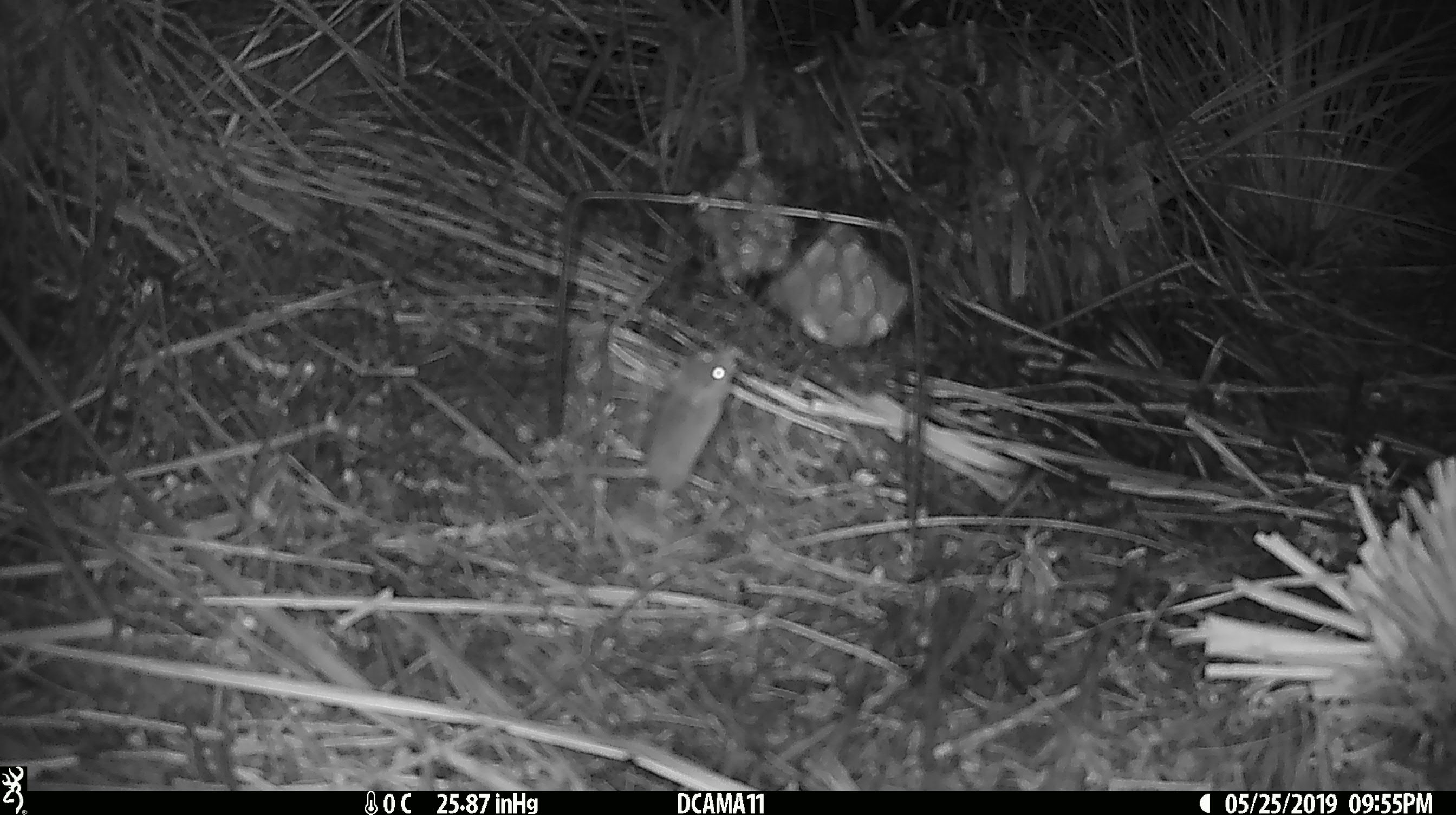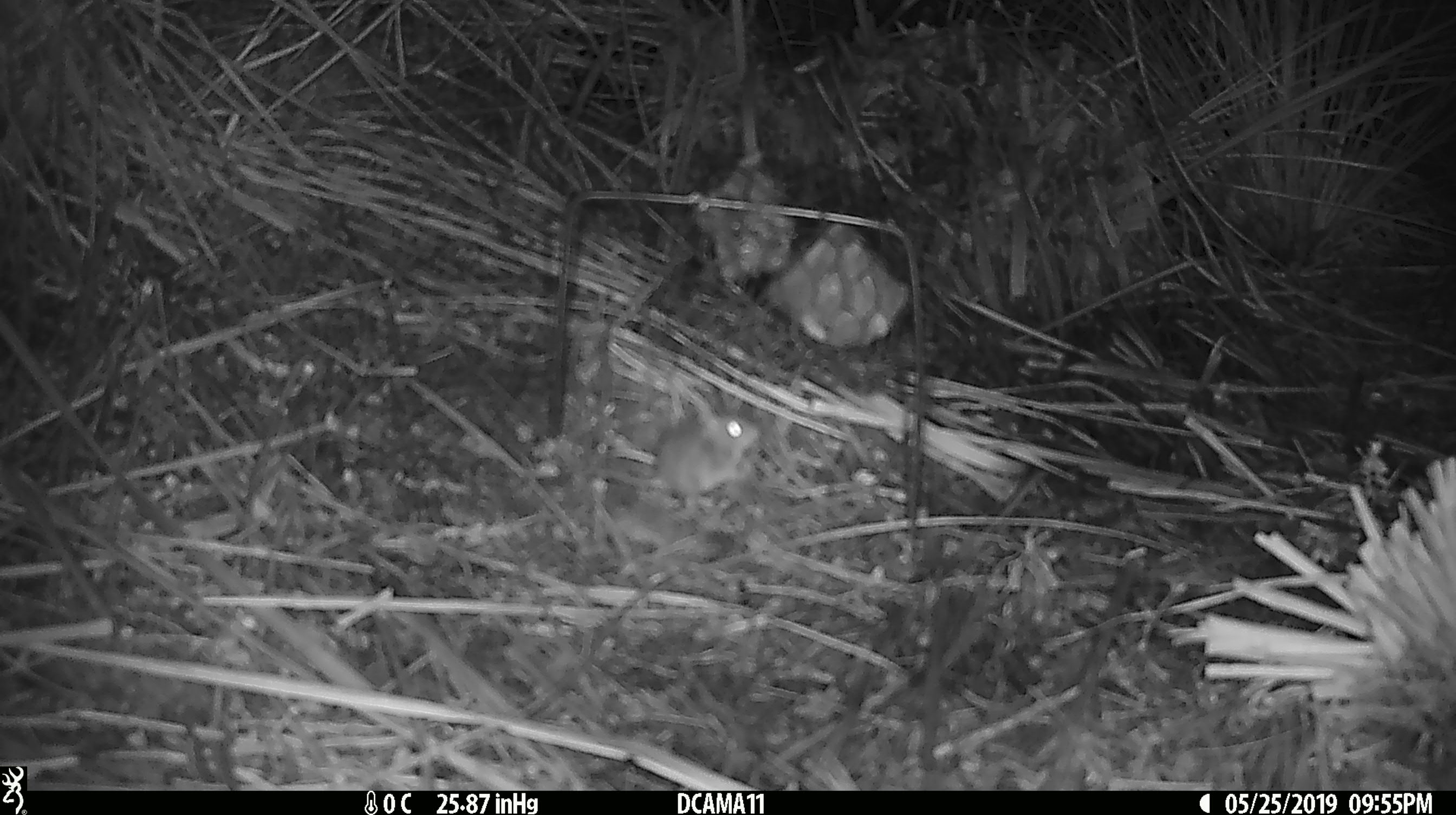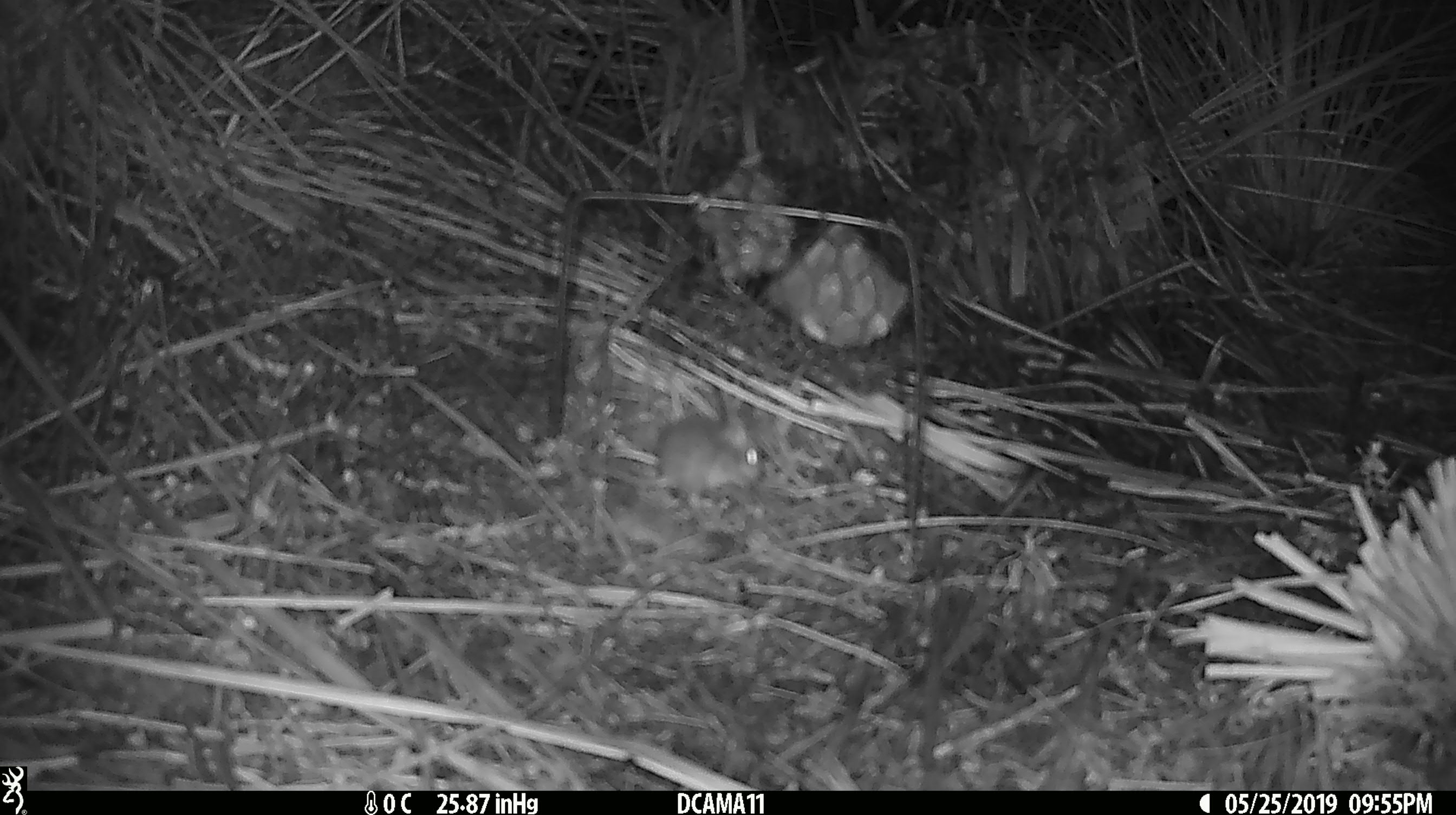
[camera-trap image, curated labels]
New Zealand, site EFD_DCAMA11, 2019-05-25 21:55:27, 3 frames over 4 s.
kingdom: Animalia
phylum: Chordata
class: Mammalia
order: Rodentia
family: Muridae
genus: Mus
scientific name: Mus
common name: mouse